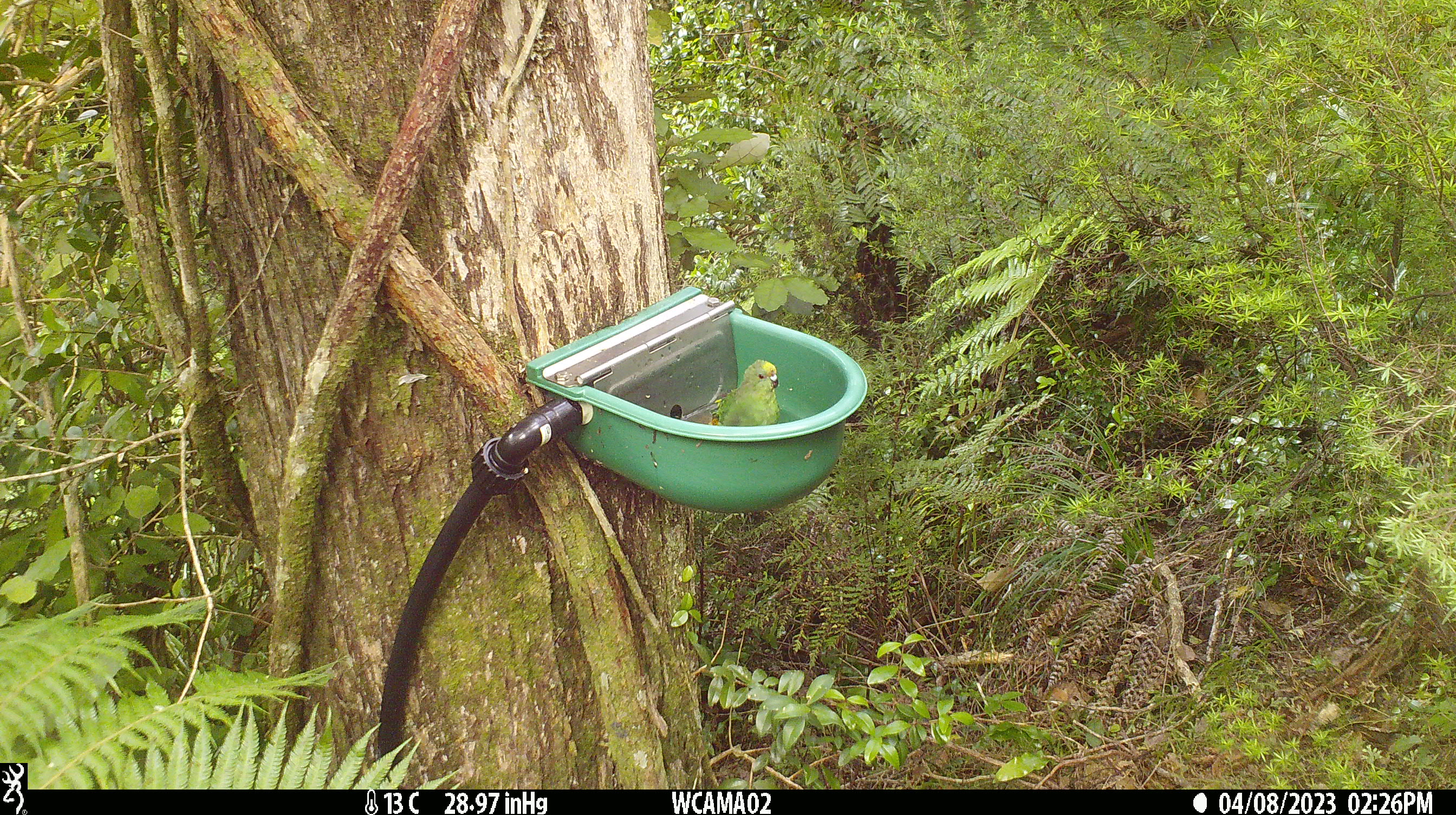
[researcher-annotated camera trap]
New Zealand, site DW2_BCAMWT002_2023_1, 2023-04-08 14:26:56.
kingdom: Animalia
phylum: Chordata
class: Aves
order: Psittaciformes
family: Psittaculidae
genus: Cyanoramphus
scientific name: Cyanoramphus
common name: parakeet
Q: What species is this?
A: Parakeet (Cyanoramphus).